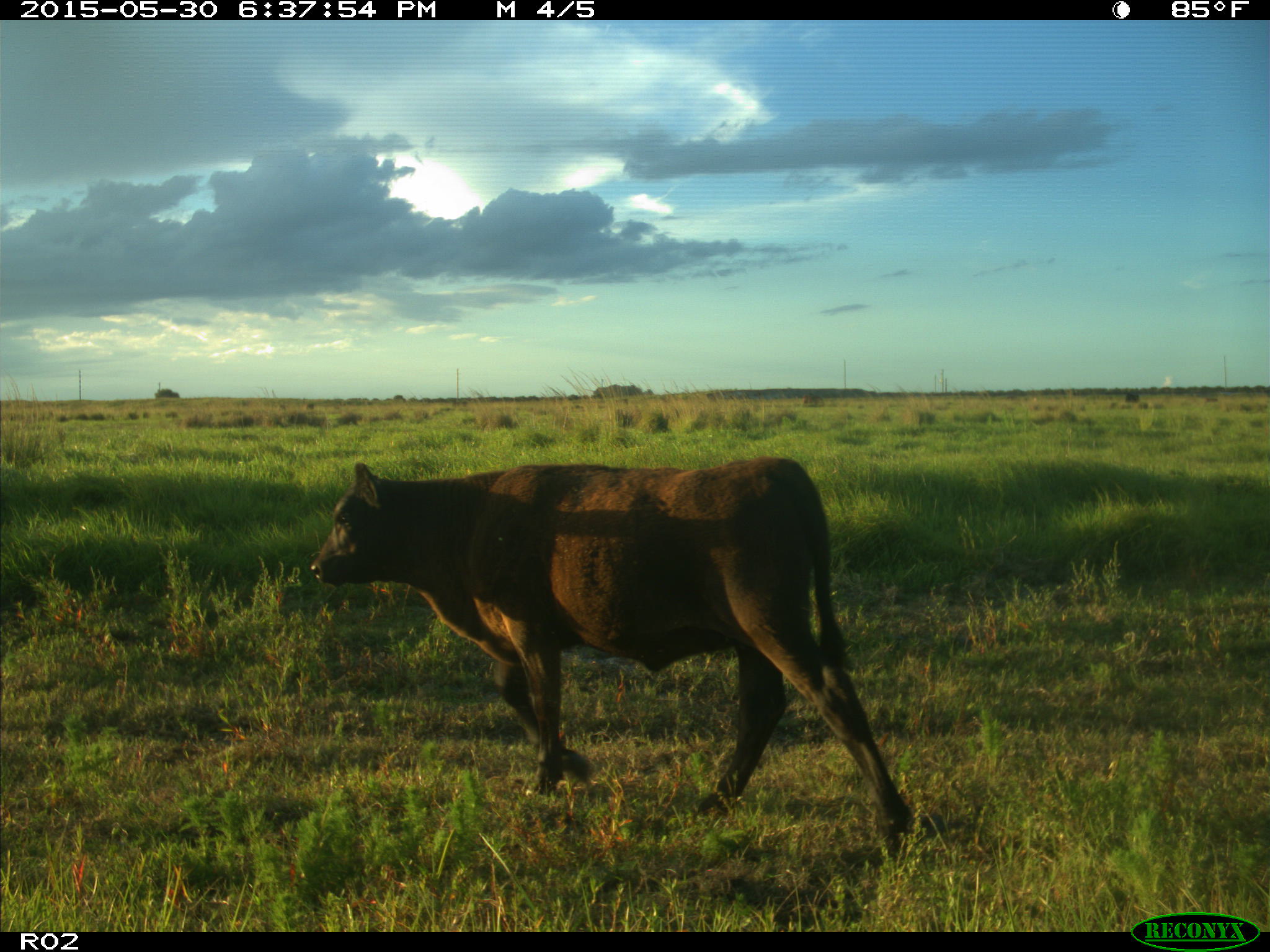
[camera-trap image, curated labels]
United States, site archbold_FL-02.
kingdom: Animalia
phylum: Chordata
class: Mammalia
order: Artiodactyla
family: Bovidae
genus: Bos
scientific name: Bos taurus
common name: domestic cow